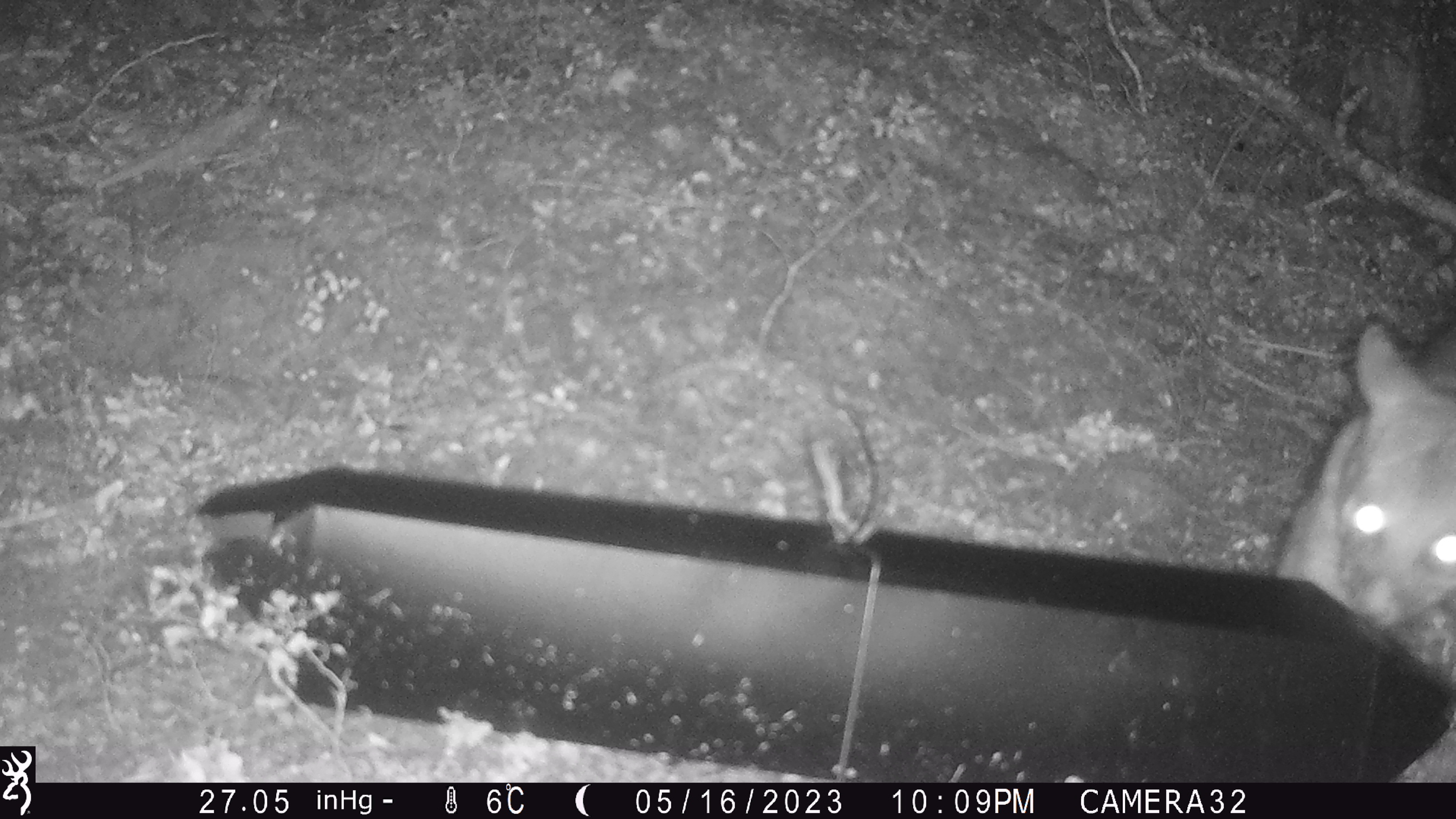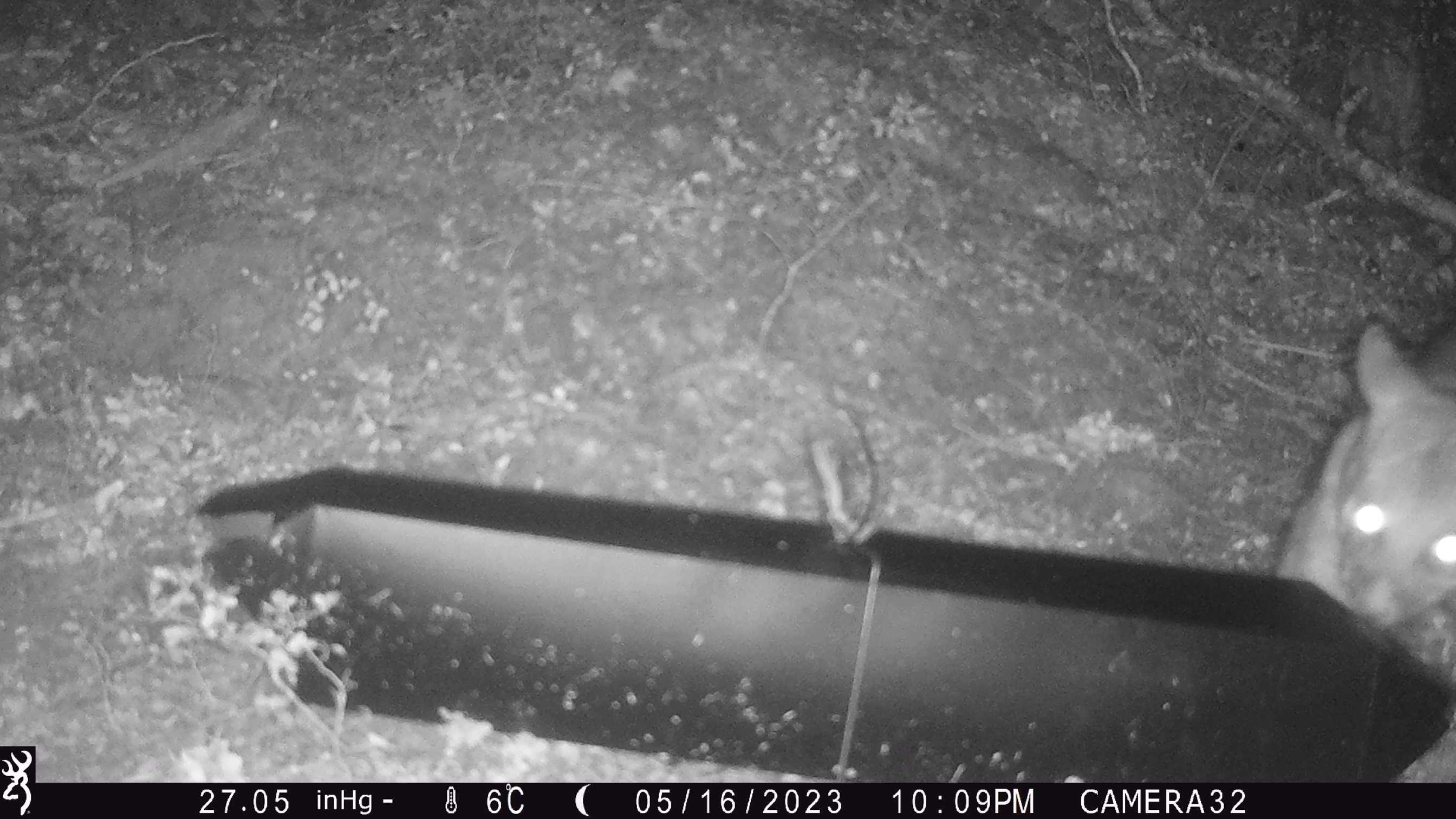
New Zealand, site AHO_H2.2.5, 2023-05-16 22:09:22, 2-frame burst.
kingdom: Animalia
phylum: Chordata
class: Mammalia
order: Diprotodontia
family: Phalangeridae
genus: Trichosurus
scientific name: Trichosurus vulpecula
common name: common brushtail possum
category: possum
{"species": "possum (common brushtail possum) (Trichosurus vulpecula)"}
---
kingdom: Animalia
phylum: Chordata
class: Mammalia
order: Carnivora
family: Mustelidae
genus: Mustela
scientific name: Mustela erminea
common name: stoat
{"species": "stoat (Mustela erminea)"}